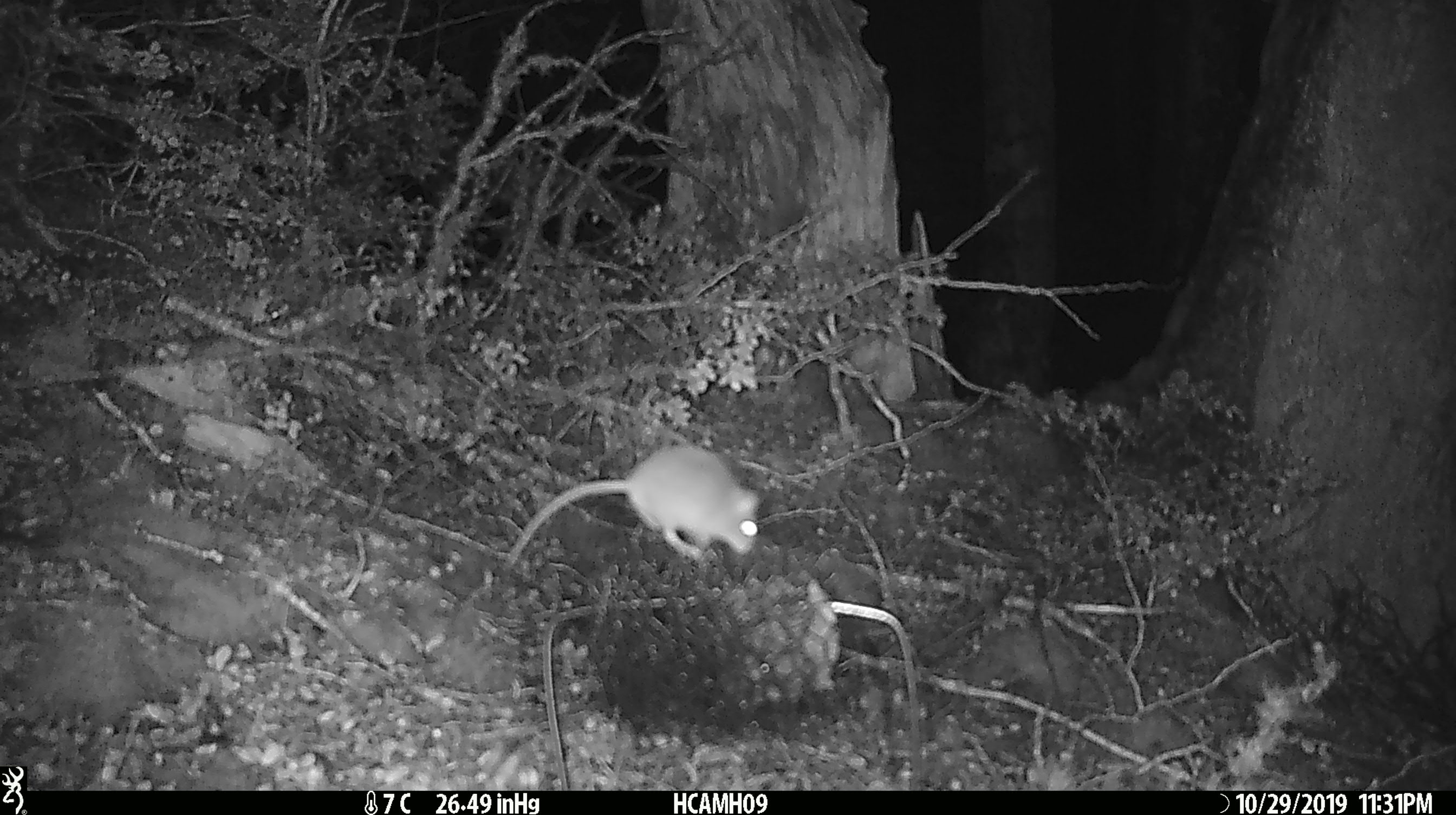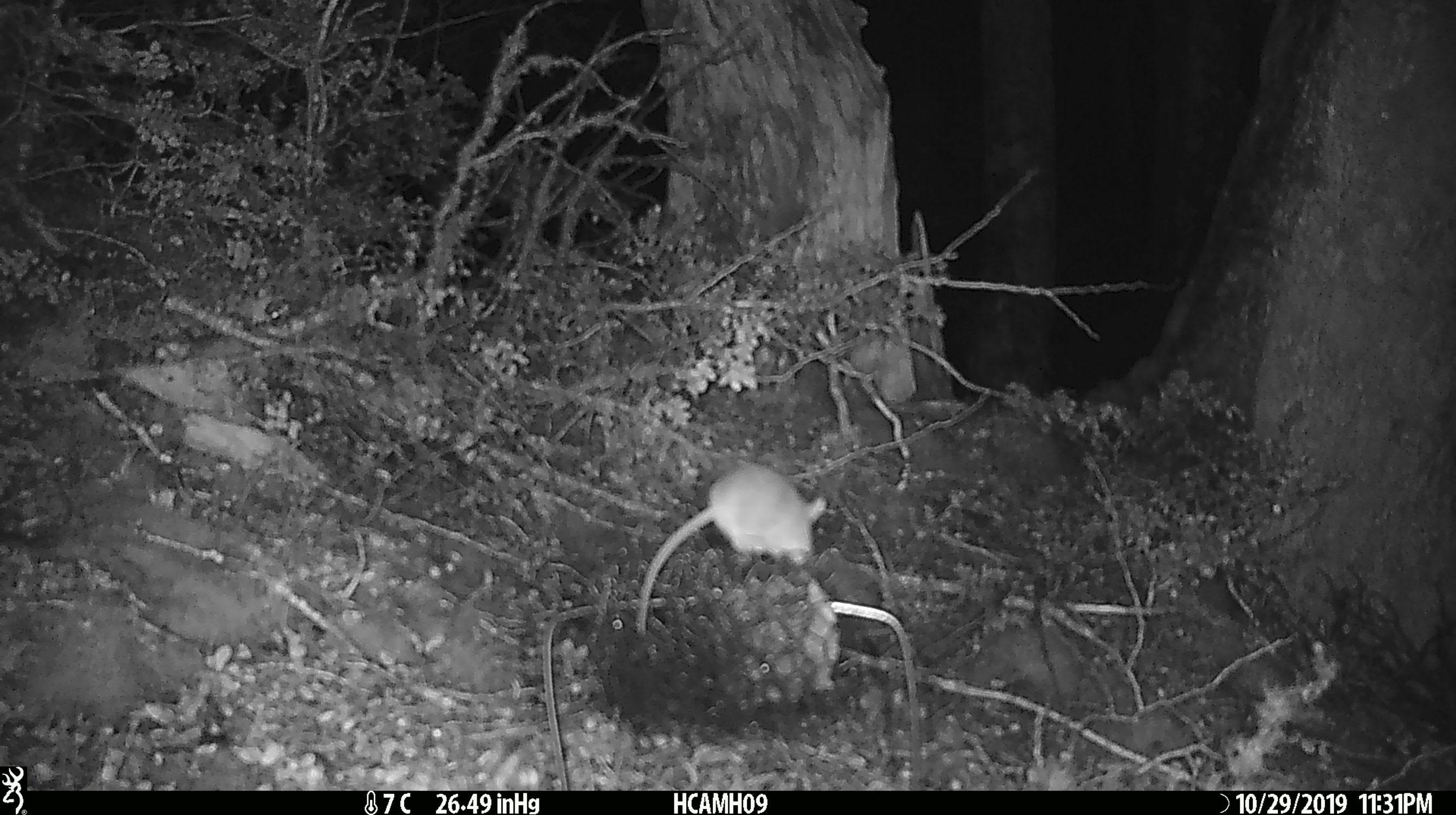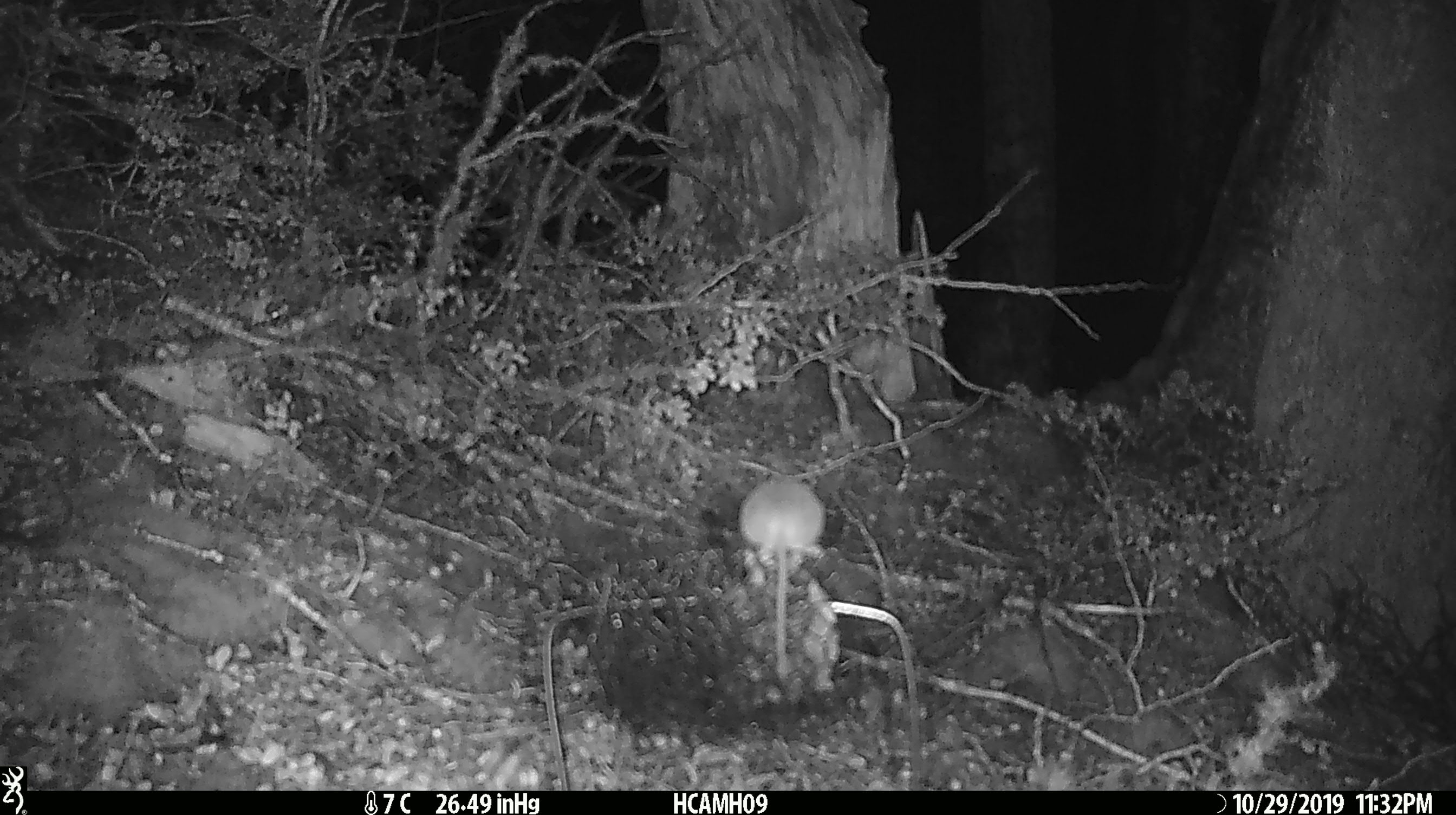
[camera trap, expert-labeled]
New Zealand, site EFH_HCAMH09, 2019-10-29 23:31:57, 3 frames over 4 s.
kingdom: Animalia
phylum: Chordata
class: Mammalia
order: Rodentia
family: Muridae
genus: Mus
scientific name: Mus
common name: mouse